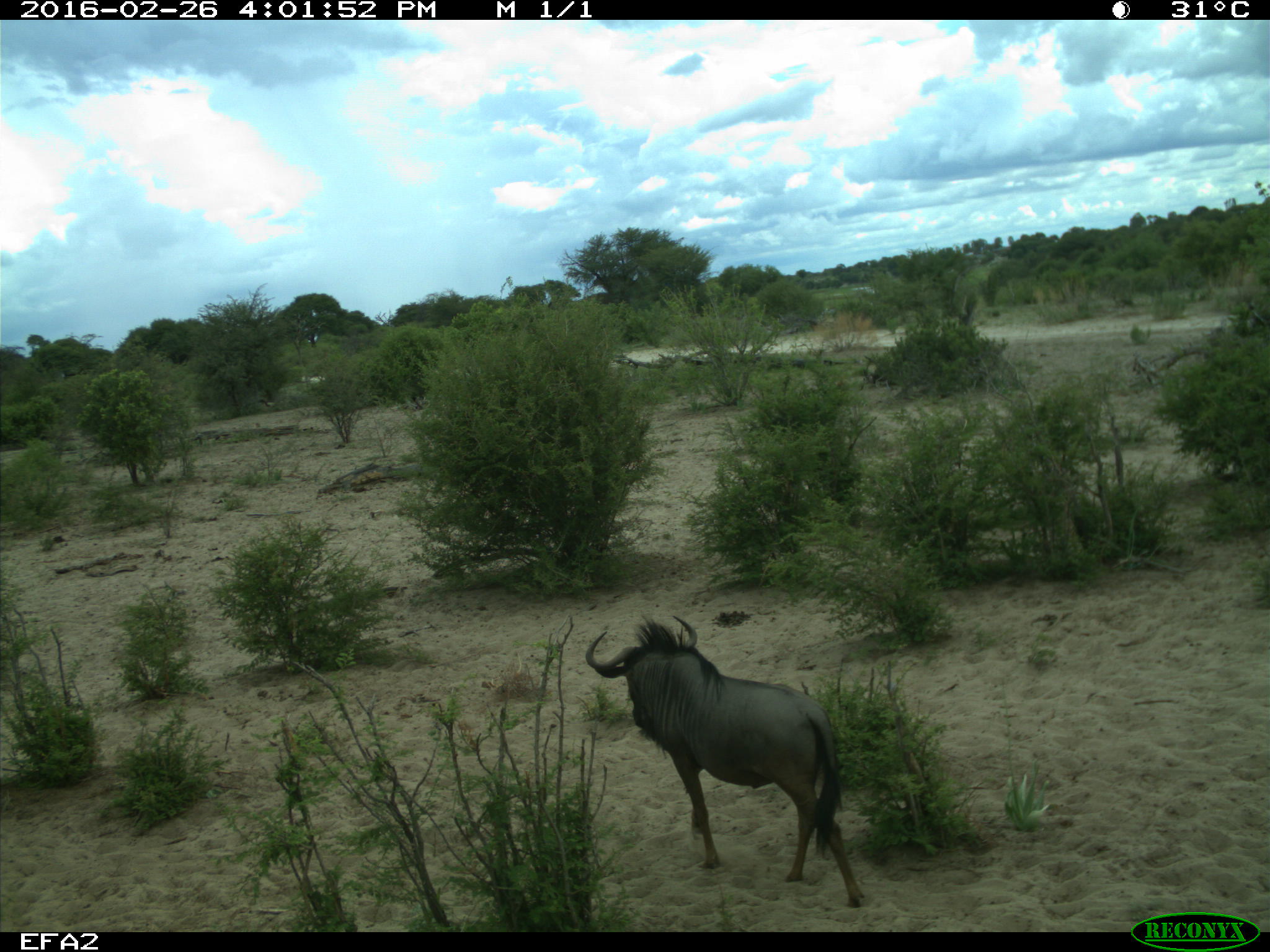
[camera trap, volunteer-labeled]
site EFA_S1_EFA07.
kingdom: Animalia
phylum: Chordata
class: Mammalia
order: Artiodactyla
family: Bovidae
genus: Connochaetes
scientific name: Connochaetes taurinus taurinus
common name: blue wildebeest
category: wildebeestblue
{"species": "wildebeestblue (blue wildebeest) (Connochaetes taurinus taurinus)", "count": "1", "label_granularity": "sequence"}